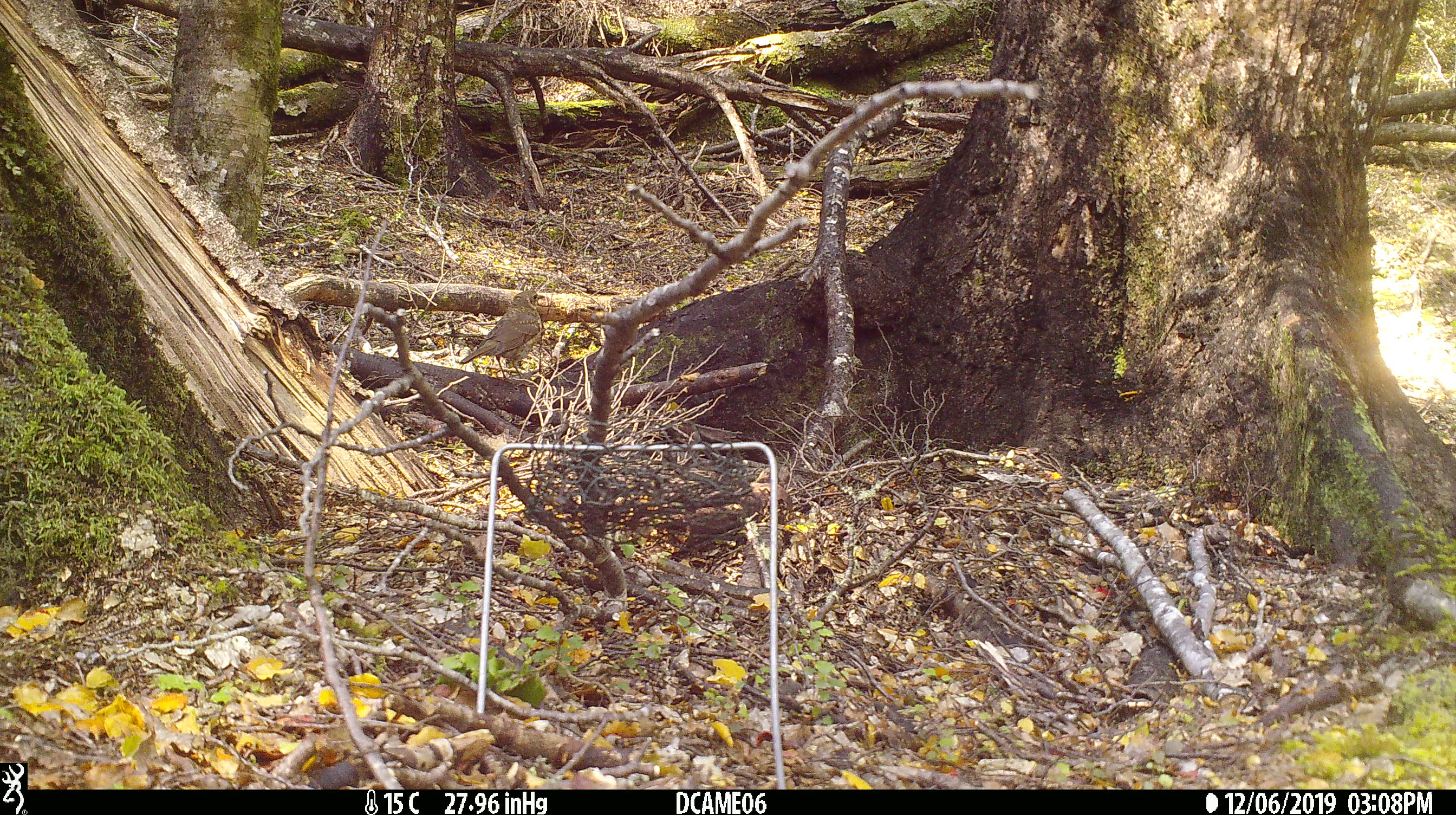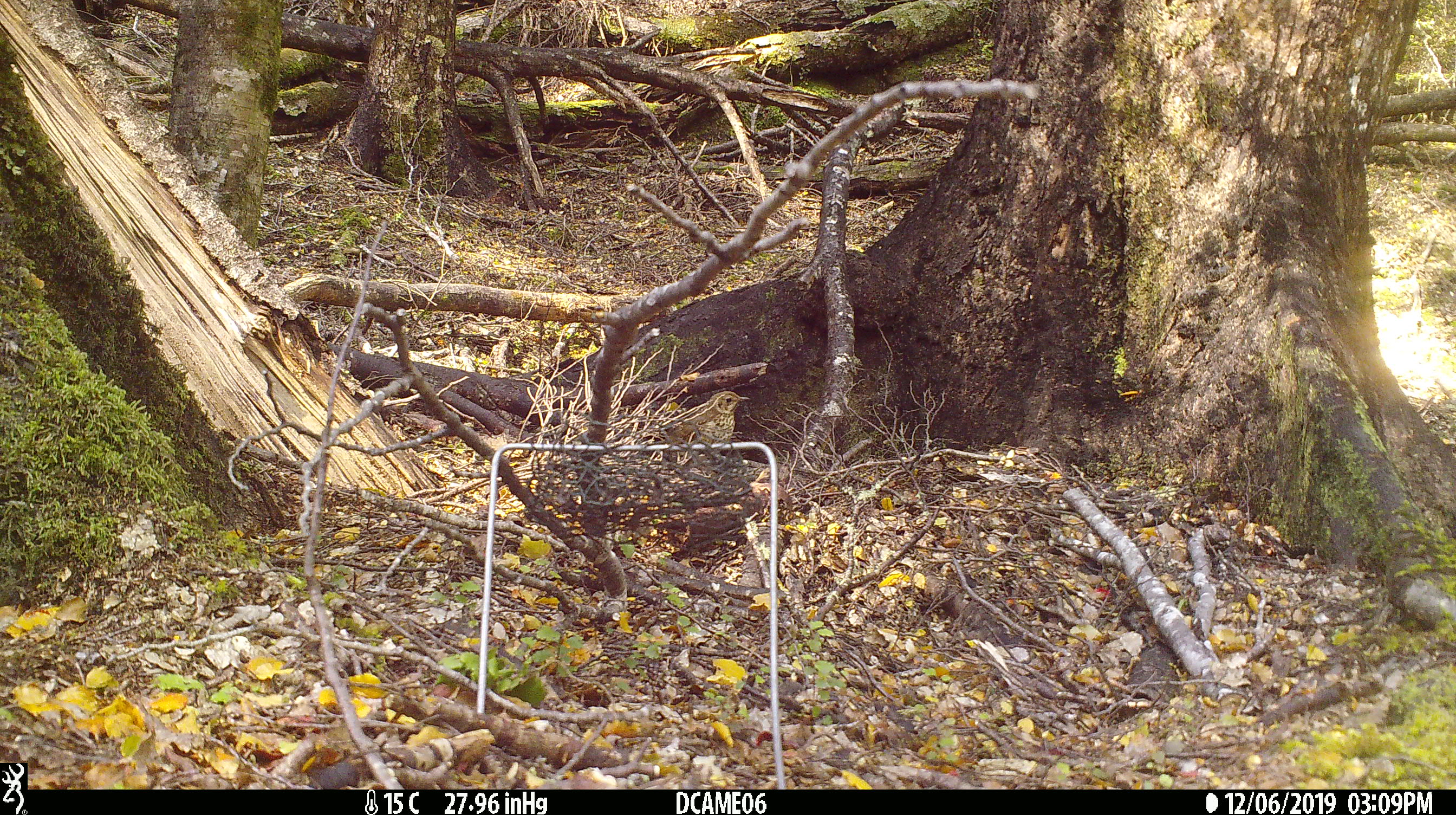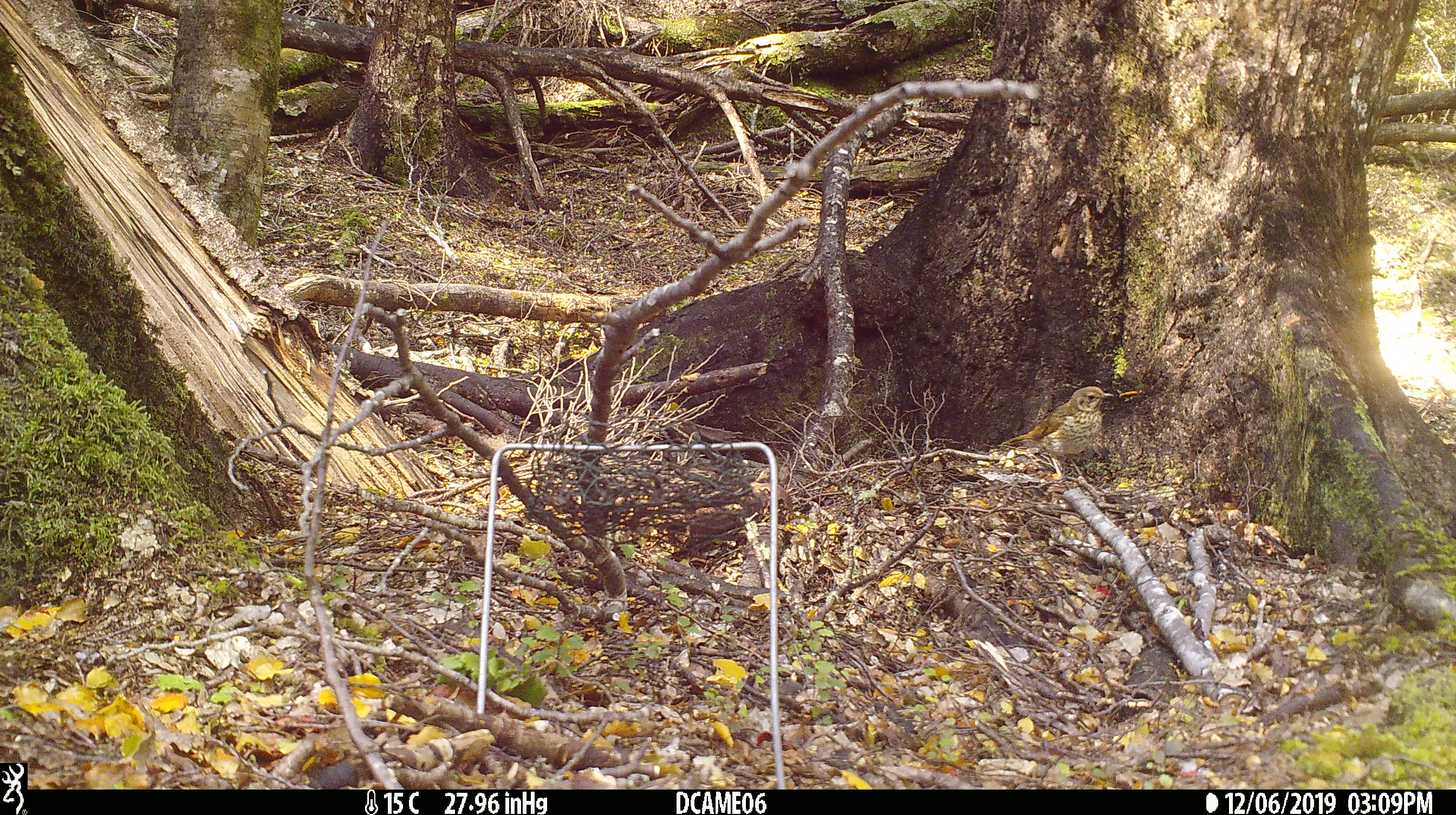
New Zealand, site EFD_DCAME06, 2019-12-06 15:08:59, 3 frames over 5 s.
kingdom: Animalia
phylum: Chordata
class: Aves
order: Passeriformes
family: Turdidae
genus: Turdus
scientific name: Turdus philomelos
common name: song thrush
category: thrush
Thrush (song thrush) (Turdus philomelos).